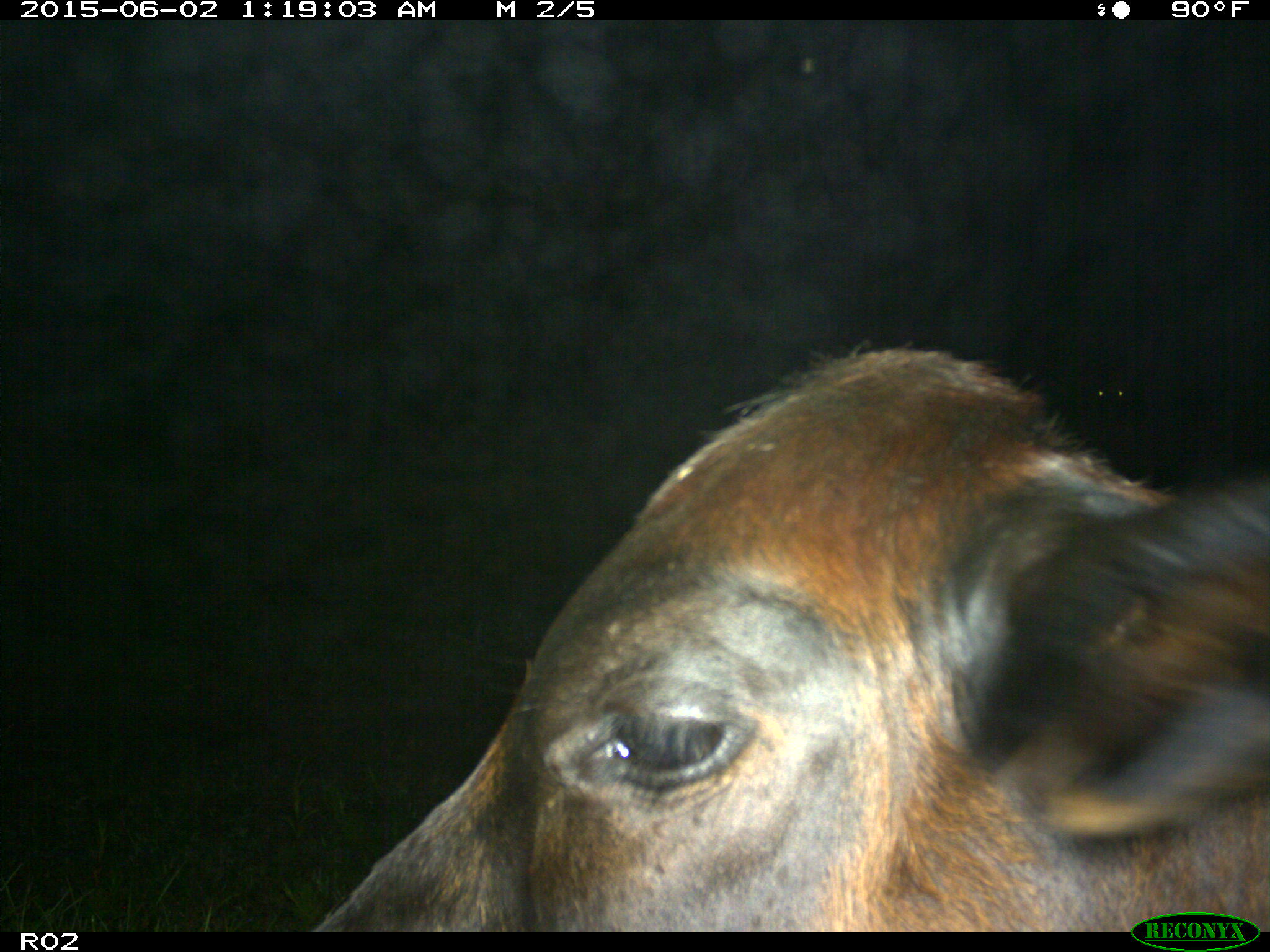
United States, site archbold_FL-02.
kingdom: Animalia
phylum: Chordata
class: Mammalia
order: Artiodactyla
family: Bovidae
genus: Bos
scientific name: Bos taurus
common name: domestic cow